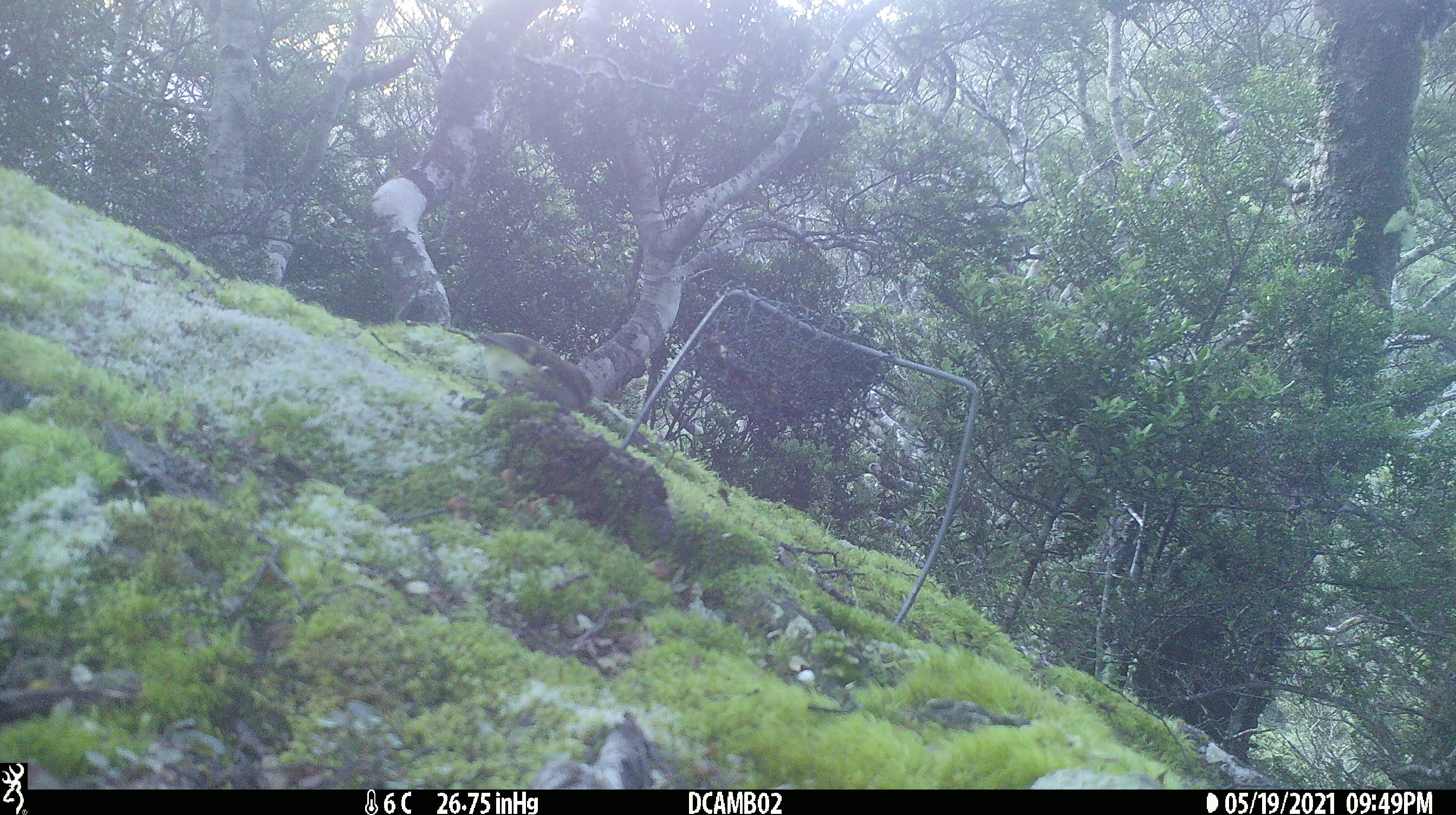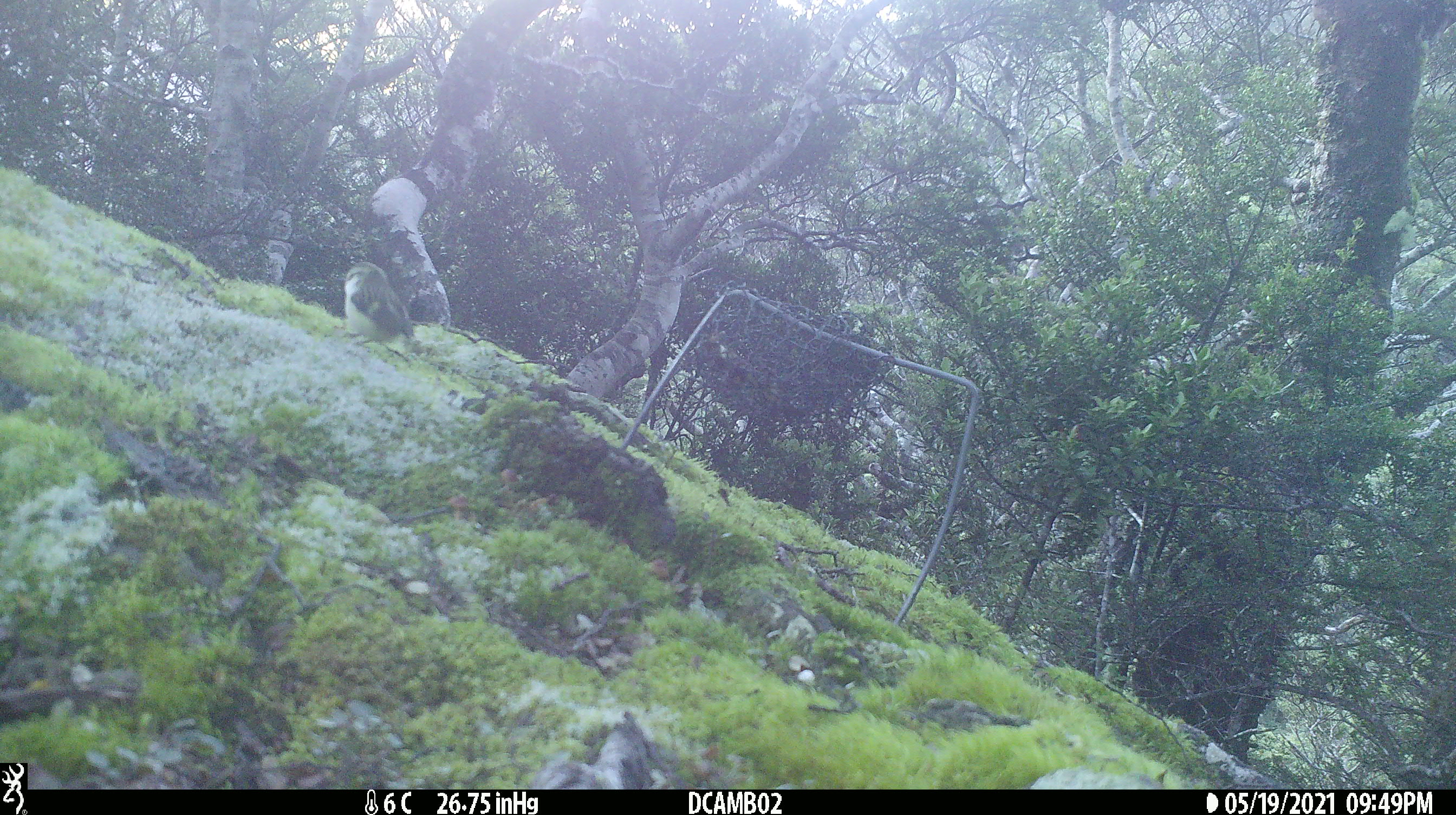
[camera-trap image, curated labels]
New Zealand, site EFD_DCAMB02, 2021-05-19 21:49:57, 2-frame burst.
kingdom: Animalia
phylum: Chordata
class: Aves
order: Passeriformes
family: Acanthisittidae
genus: Acanthisitta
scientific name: Acanthisitta chloris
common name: rifleman